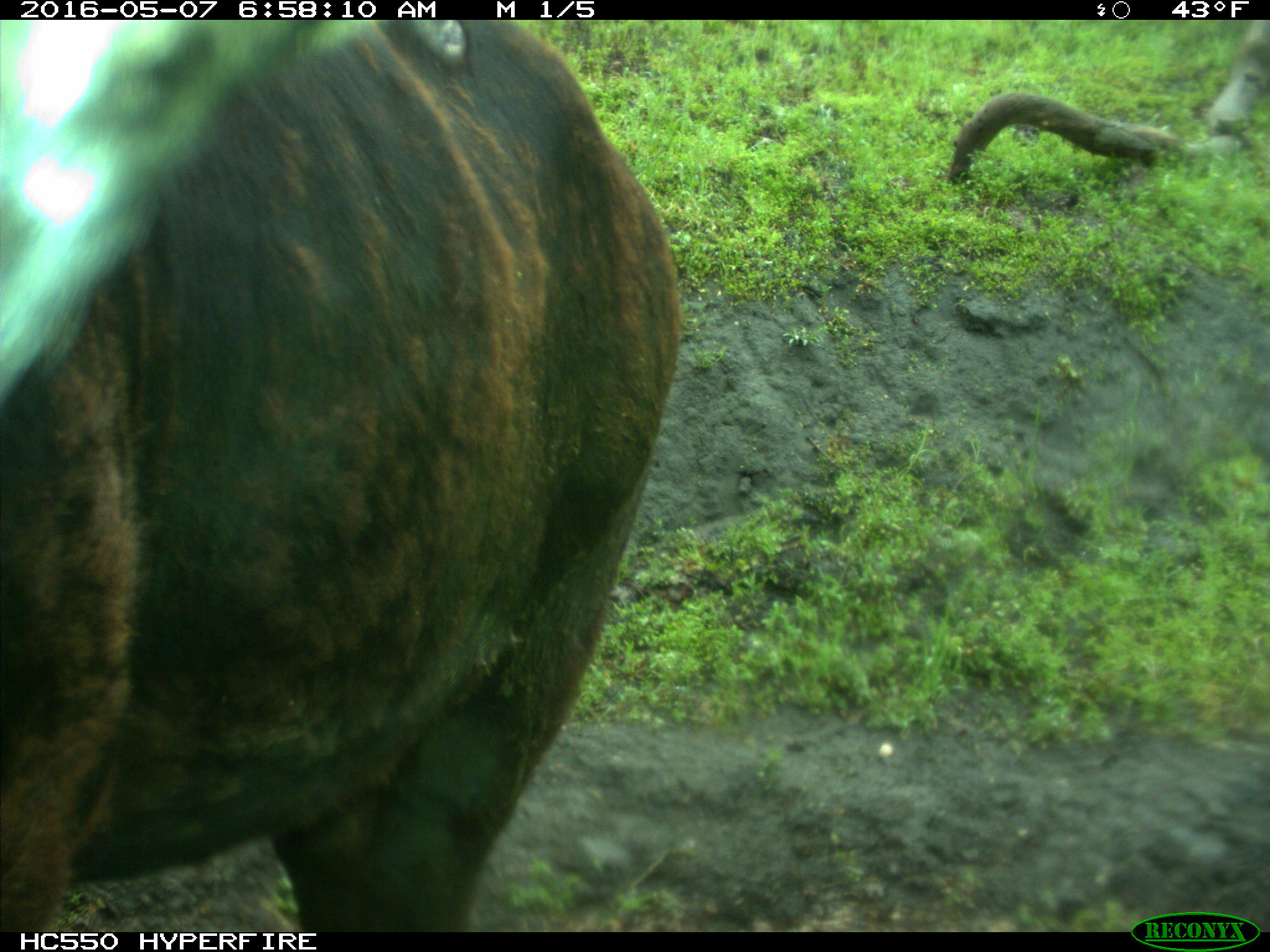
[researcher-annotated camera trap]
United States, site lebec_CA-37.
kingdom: Animalia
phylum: Chordata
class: Mammalia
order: Artiodactyla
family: Bovidae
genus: Bos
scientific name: Bos taurus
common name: domestic cow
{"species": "Bos taurus (domestic cow)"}